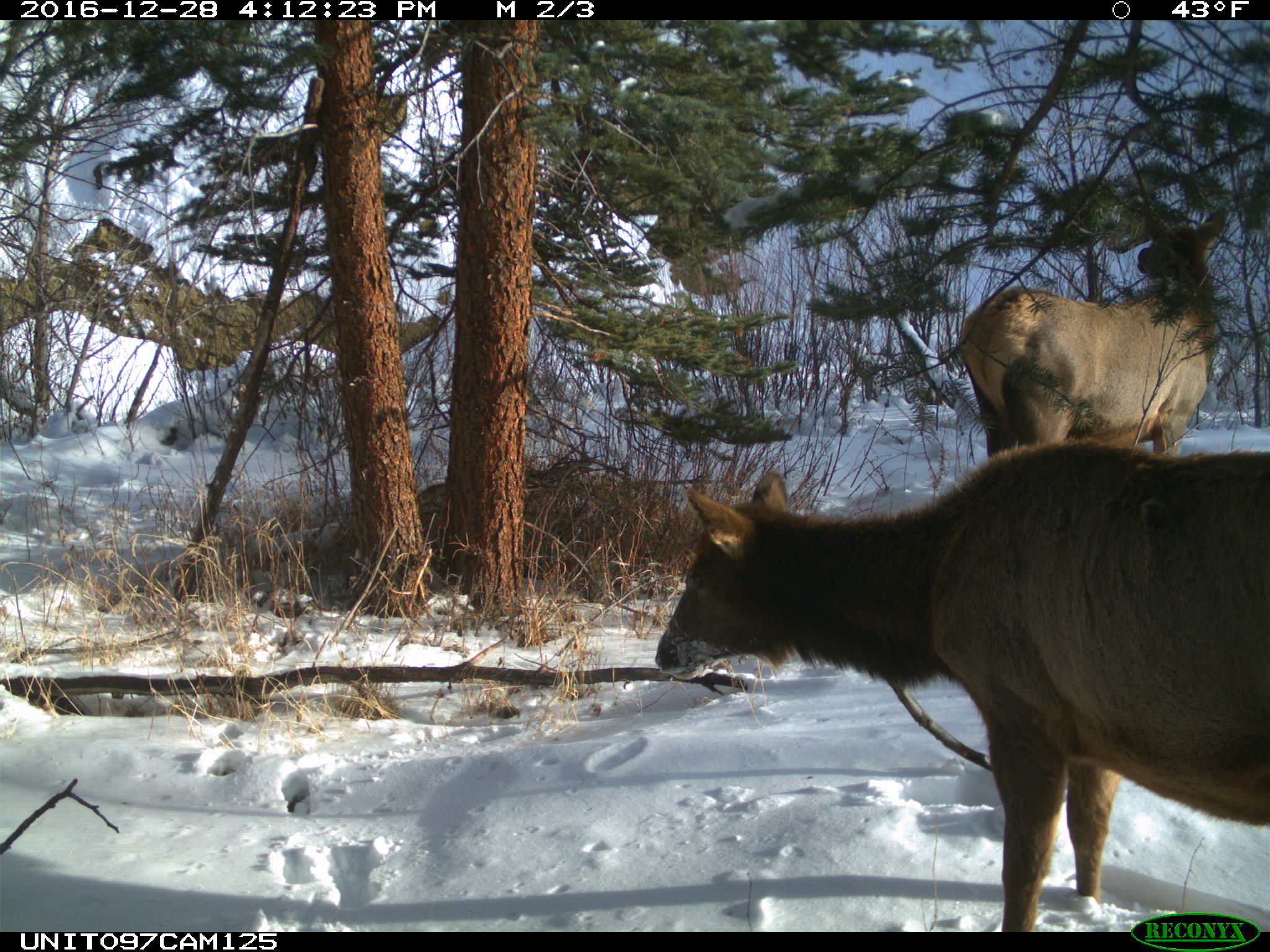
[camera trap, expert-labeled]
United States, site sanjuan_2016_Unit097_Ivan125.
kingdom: Animalia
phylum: Chordata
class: Mammalia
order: Artiodactyla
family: Cervidae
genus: Cervus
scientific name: Cervus elaphus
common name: red deer